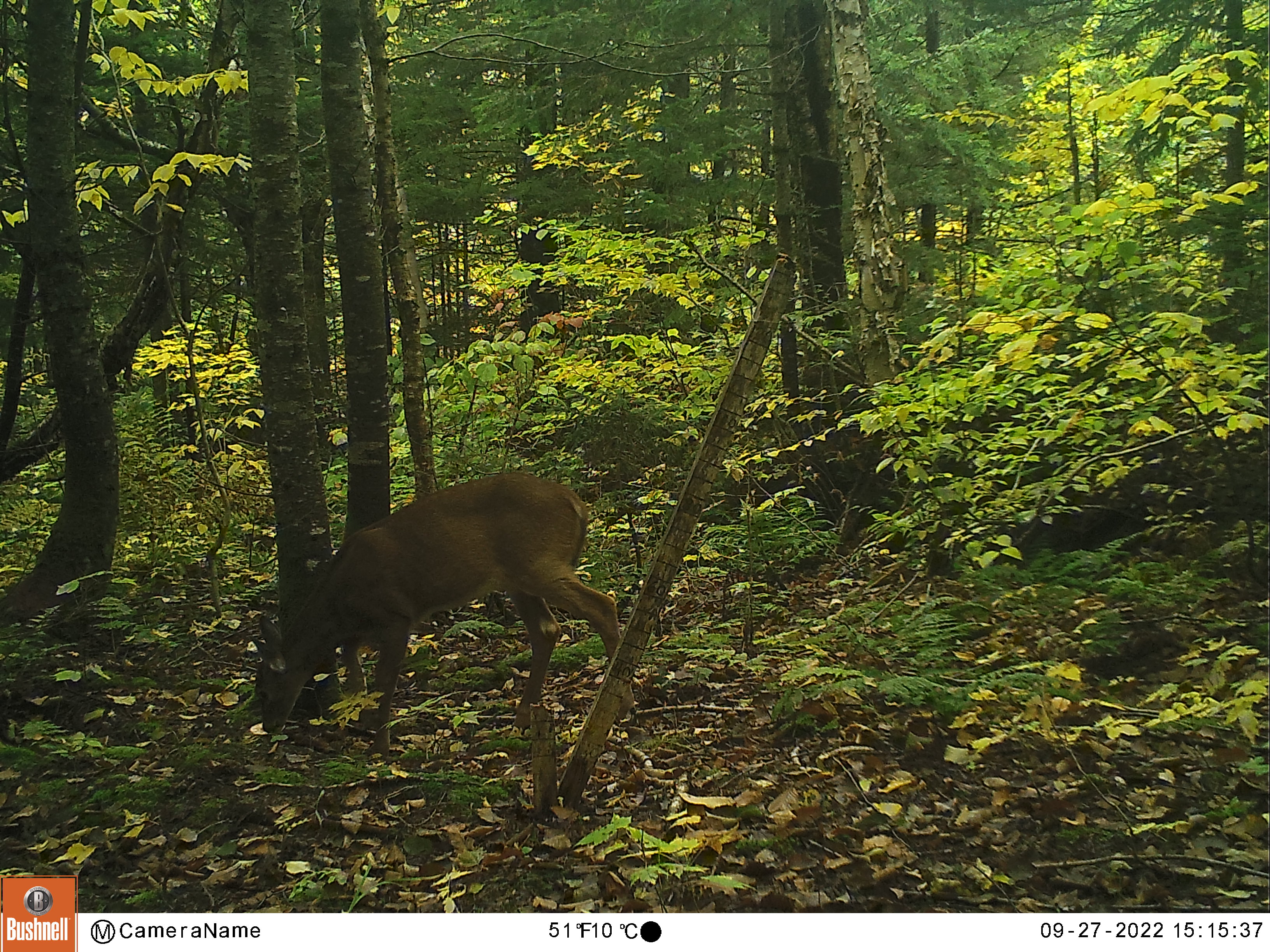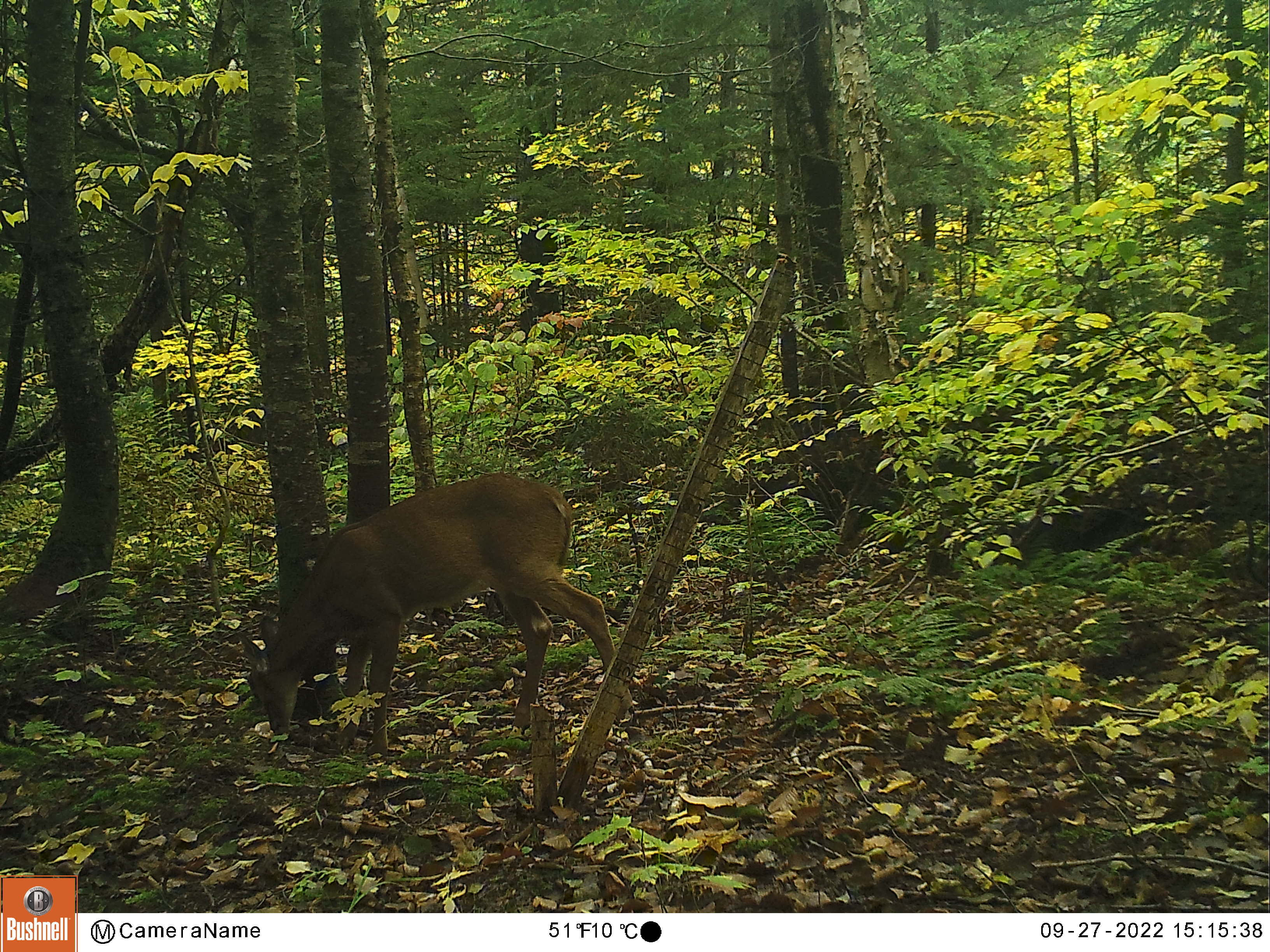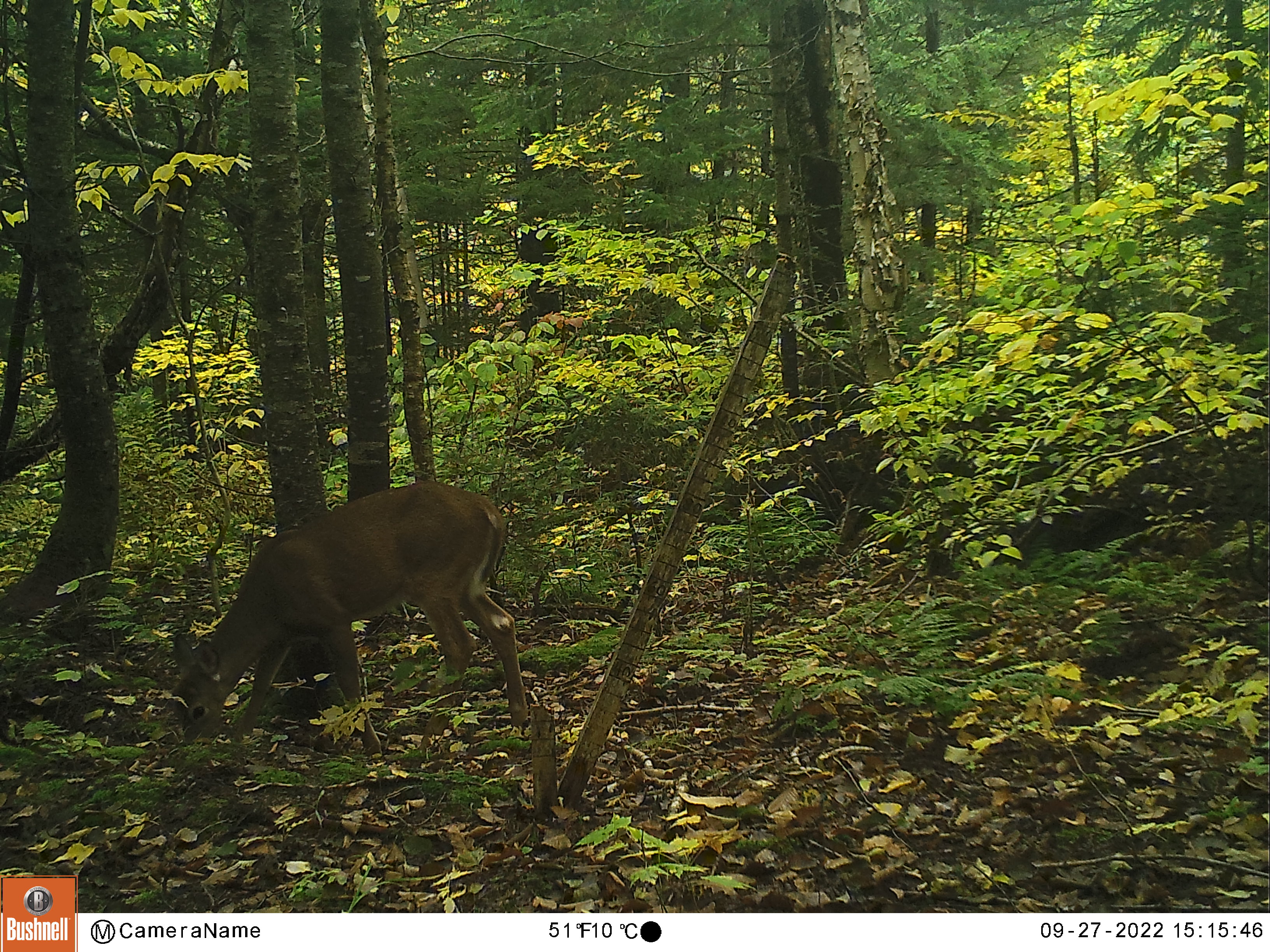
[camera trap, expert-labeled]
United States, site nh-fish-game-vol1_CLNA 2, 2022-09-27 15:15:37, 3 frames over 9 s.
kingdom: Animalia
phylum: Chordata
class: Mammalia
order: Artiodactyla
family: Cervidae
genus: Odocoileus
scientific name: Odocoileus virginianus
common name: white-tailed deer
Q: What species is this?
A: White-tailed deer (Odocoileus virginianus).